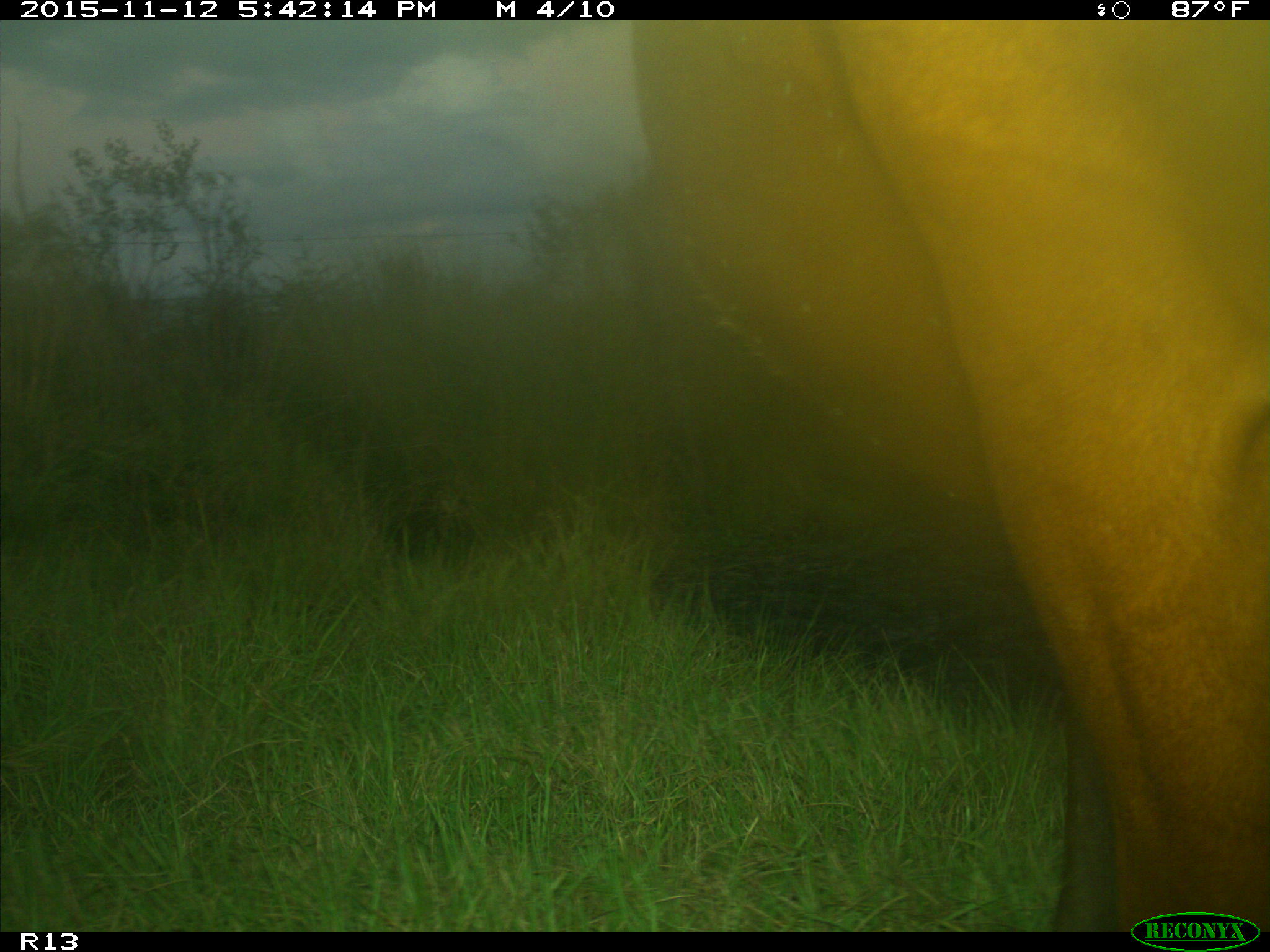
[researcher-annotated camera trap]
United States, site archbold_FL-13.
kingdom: Animalia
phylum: Chordata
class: Mammalia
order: Artiodactyla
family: Bovidae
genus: Bos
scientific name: Bos taurus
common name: domestic cow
Bos taurus (domestic cow).